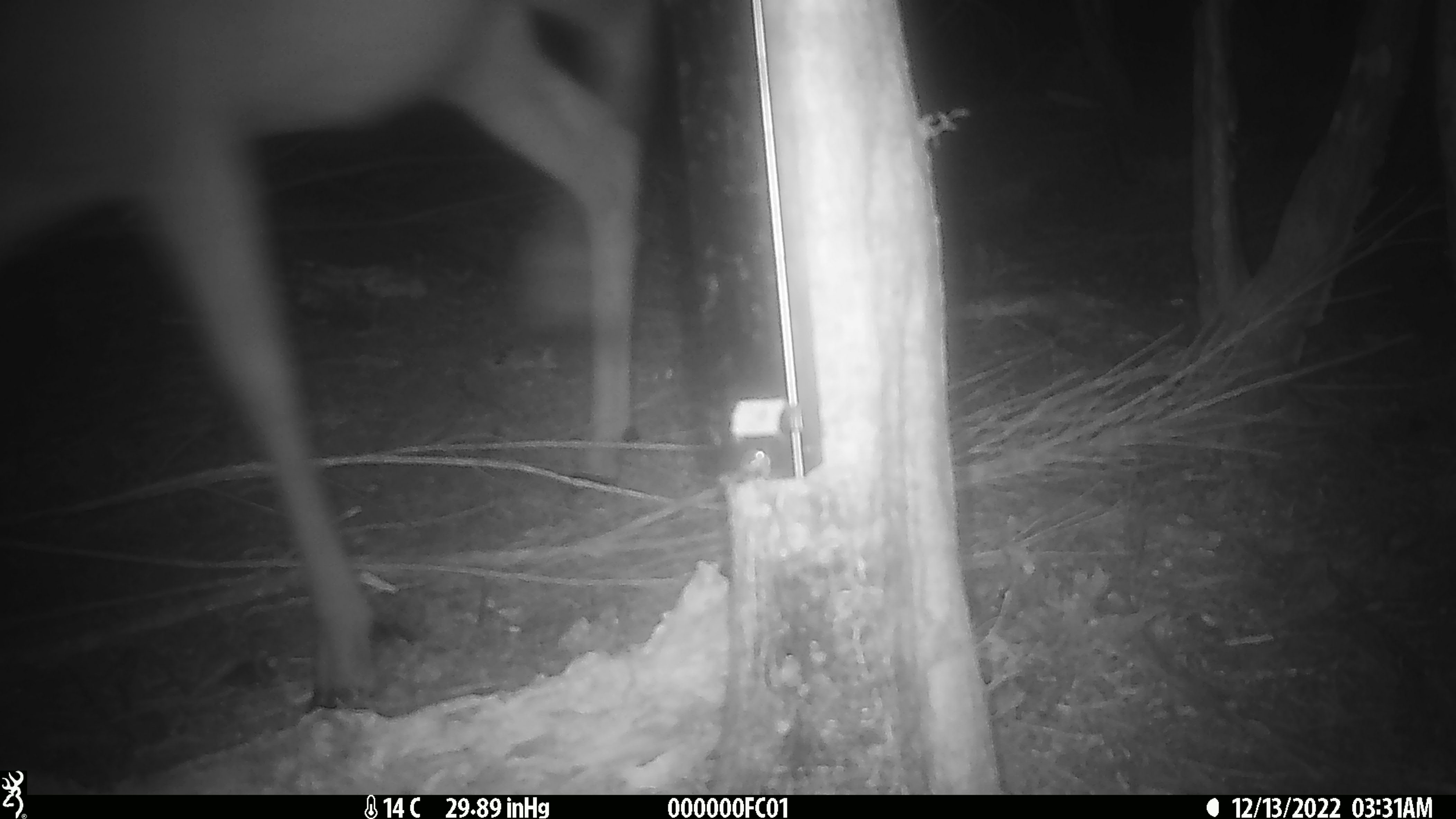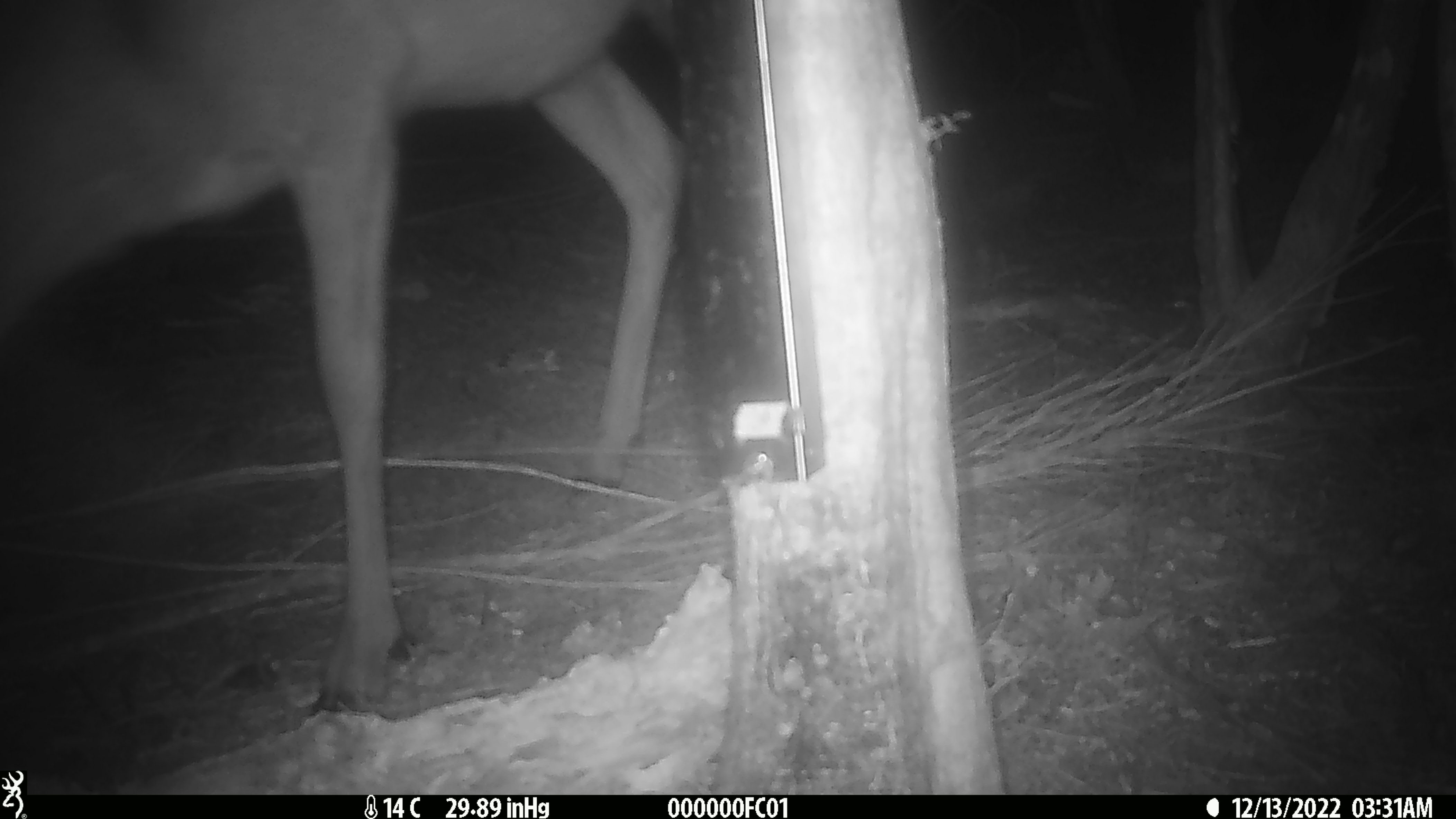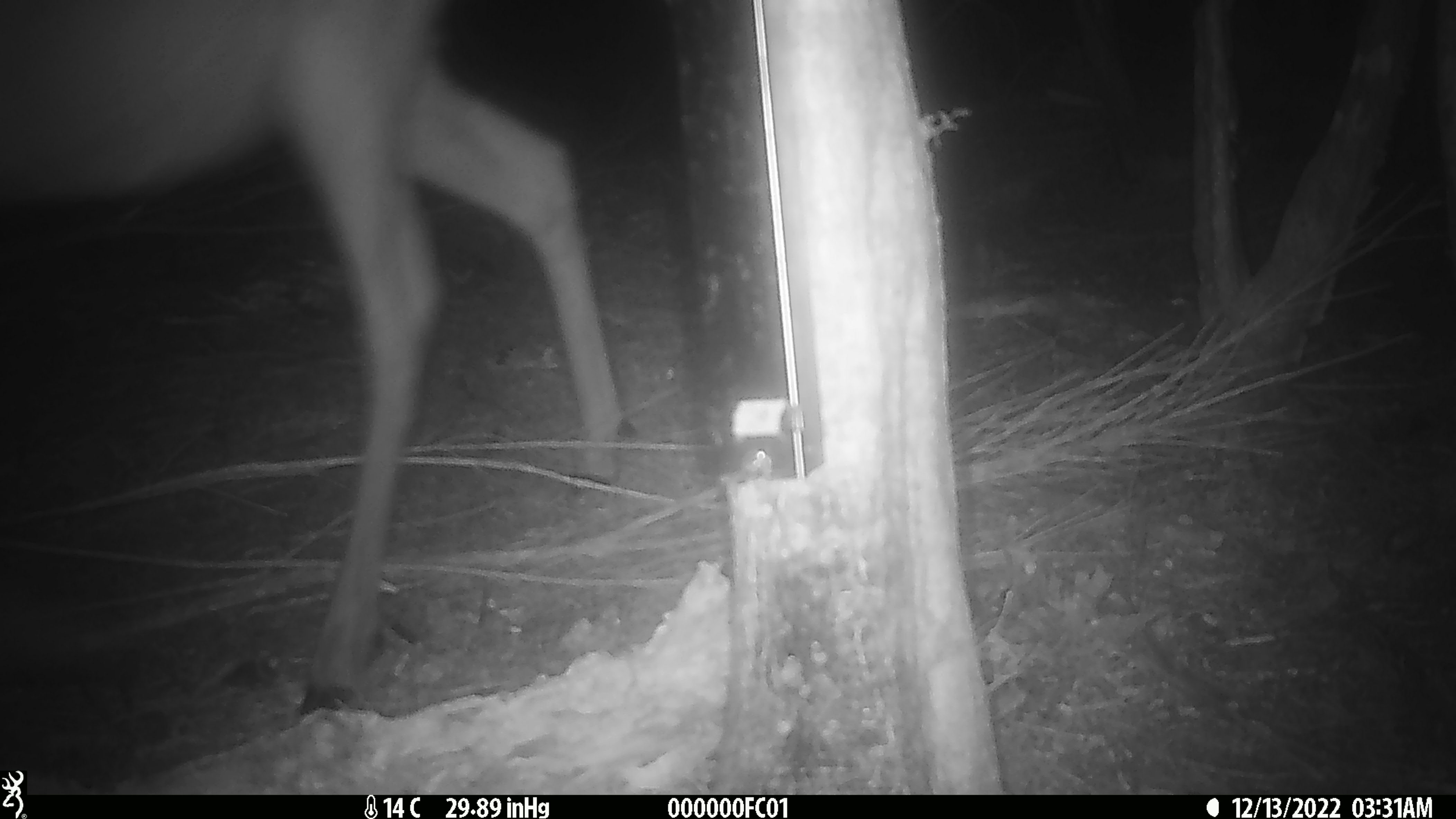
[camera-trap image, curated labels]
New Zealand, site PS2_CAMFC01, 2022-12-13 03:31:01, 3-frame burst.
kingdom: Animalia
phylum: Chordata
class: Mammalia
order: Artiodactyla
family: Cervidae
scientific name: Cervidae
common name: deer